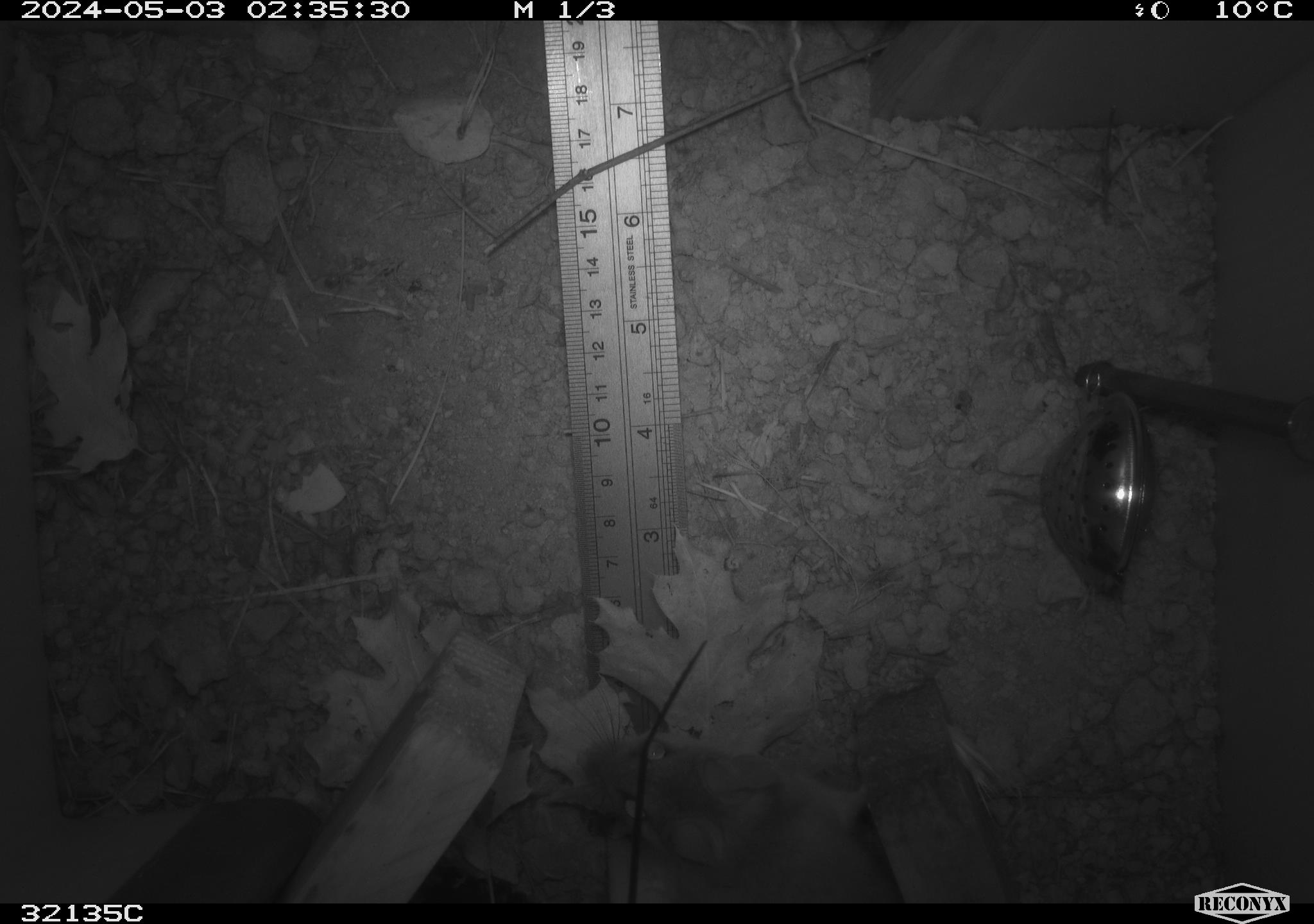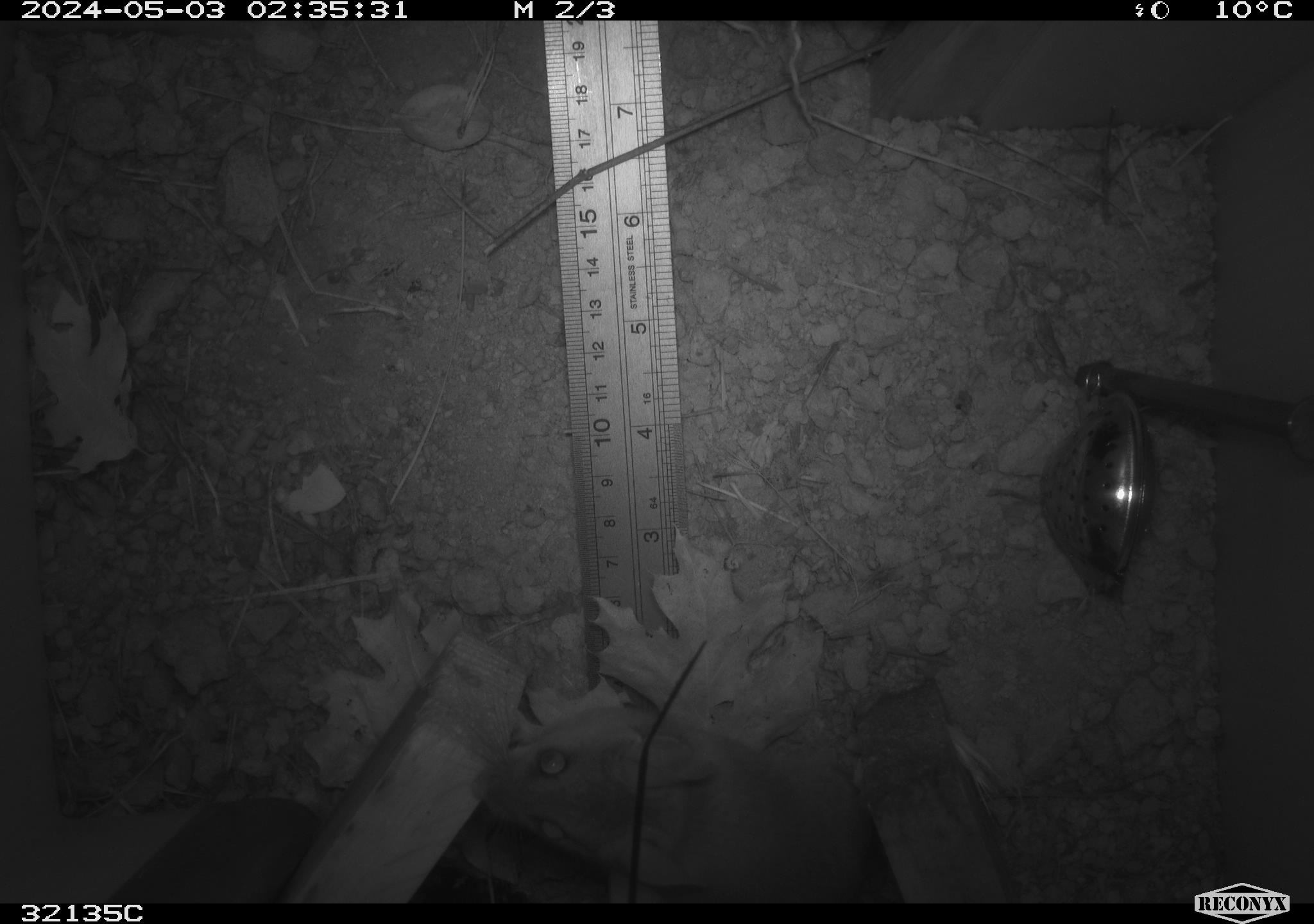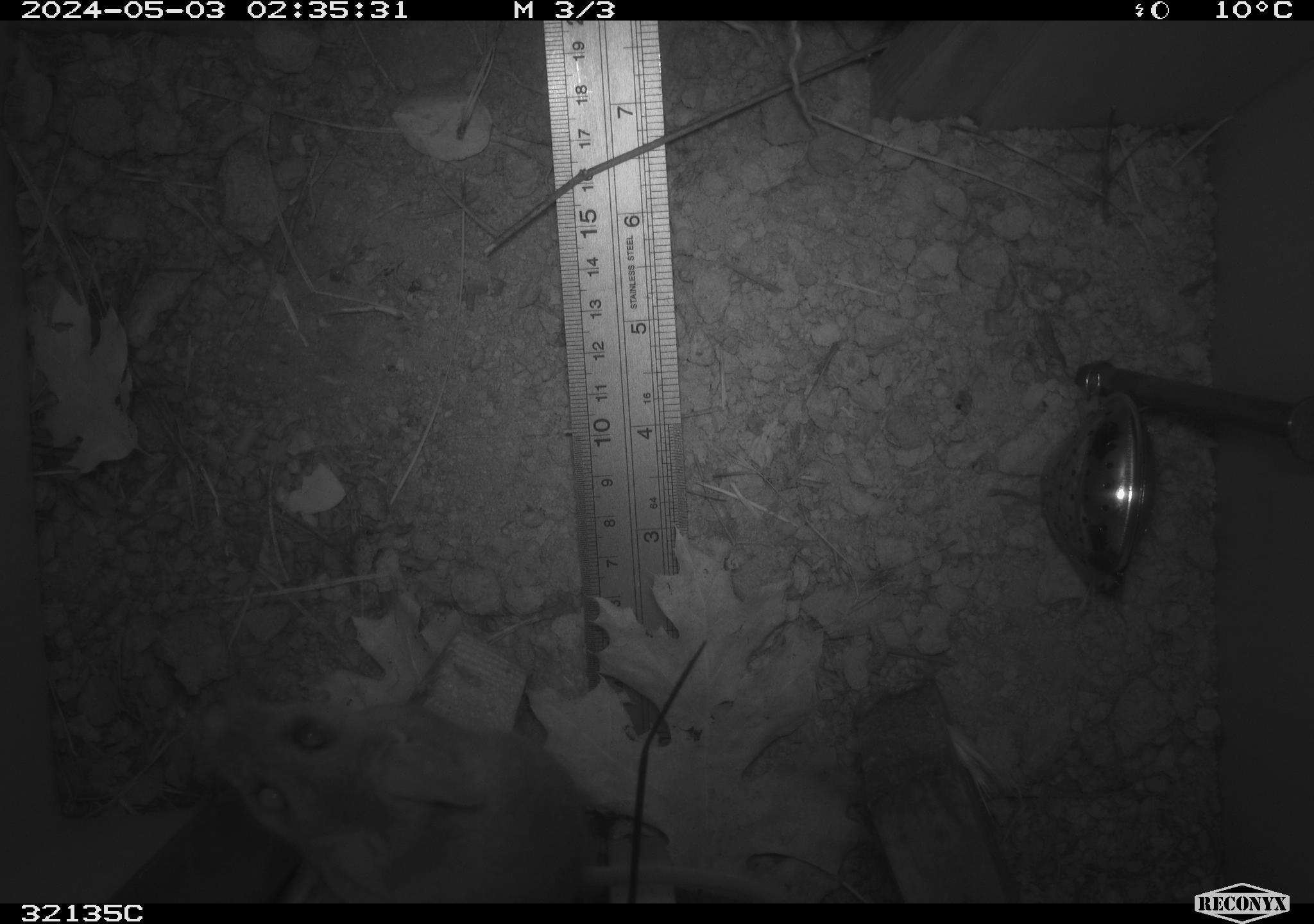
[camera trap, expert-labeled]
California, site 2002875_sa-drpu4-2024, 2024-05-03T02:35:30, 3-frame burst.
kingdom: Animalia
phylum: Chordata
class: Mammalia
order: Rodentia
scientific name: Rodentia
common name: rodent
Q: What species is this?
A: Rodent (Rodentia).